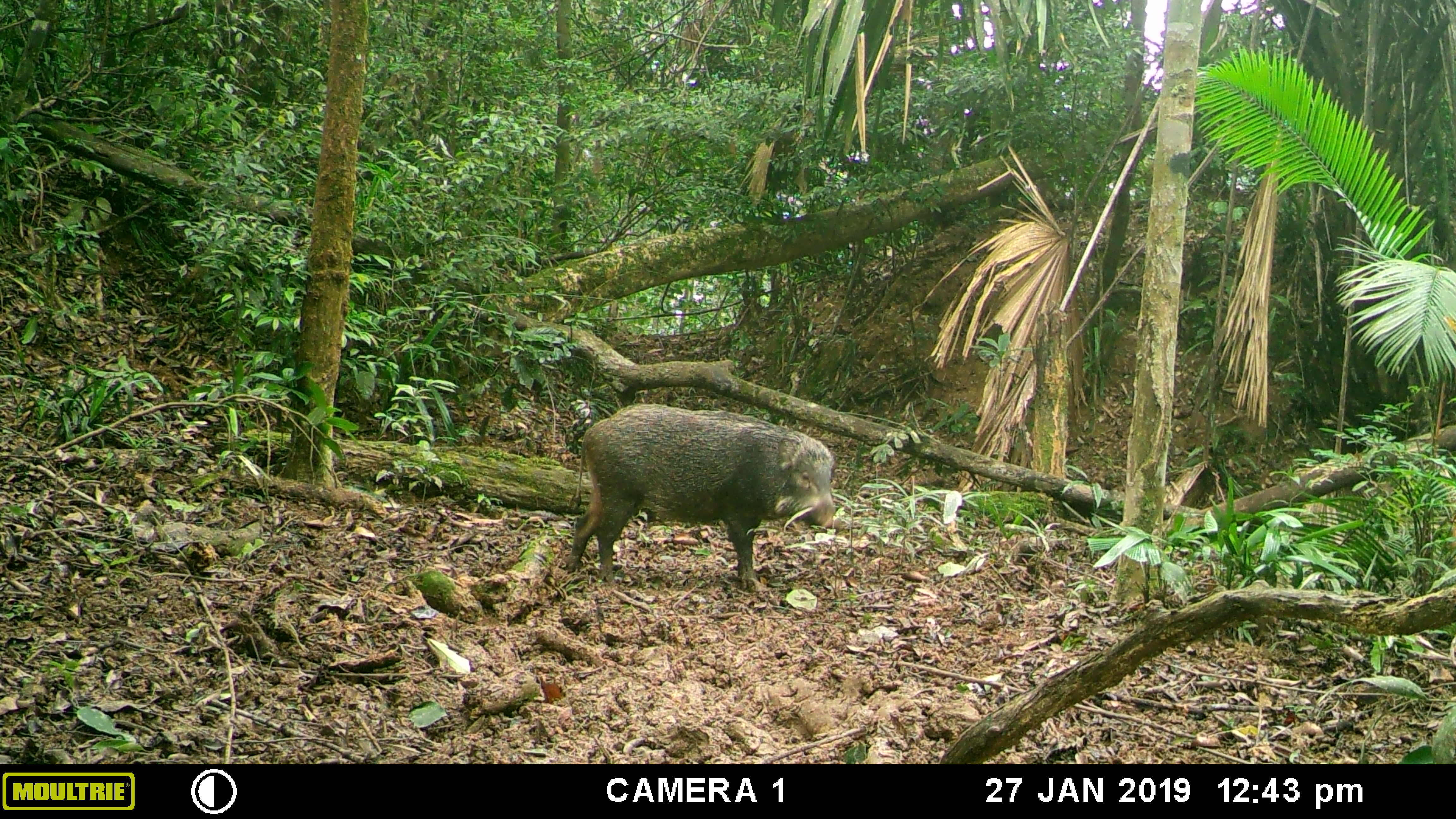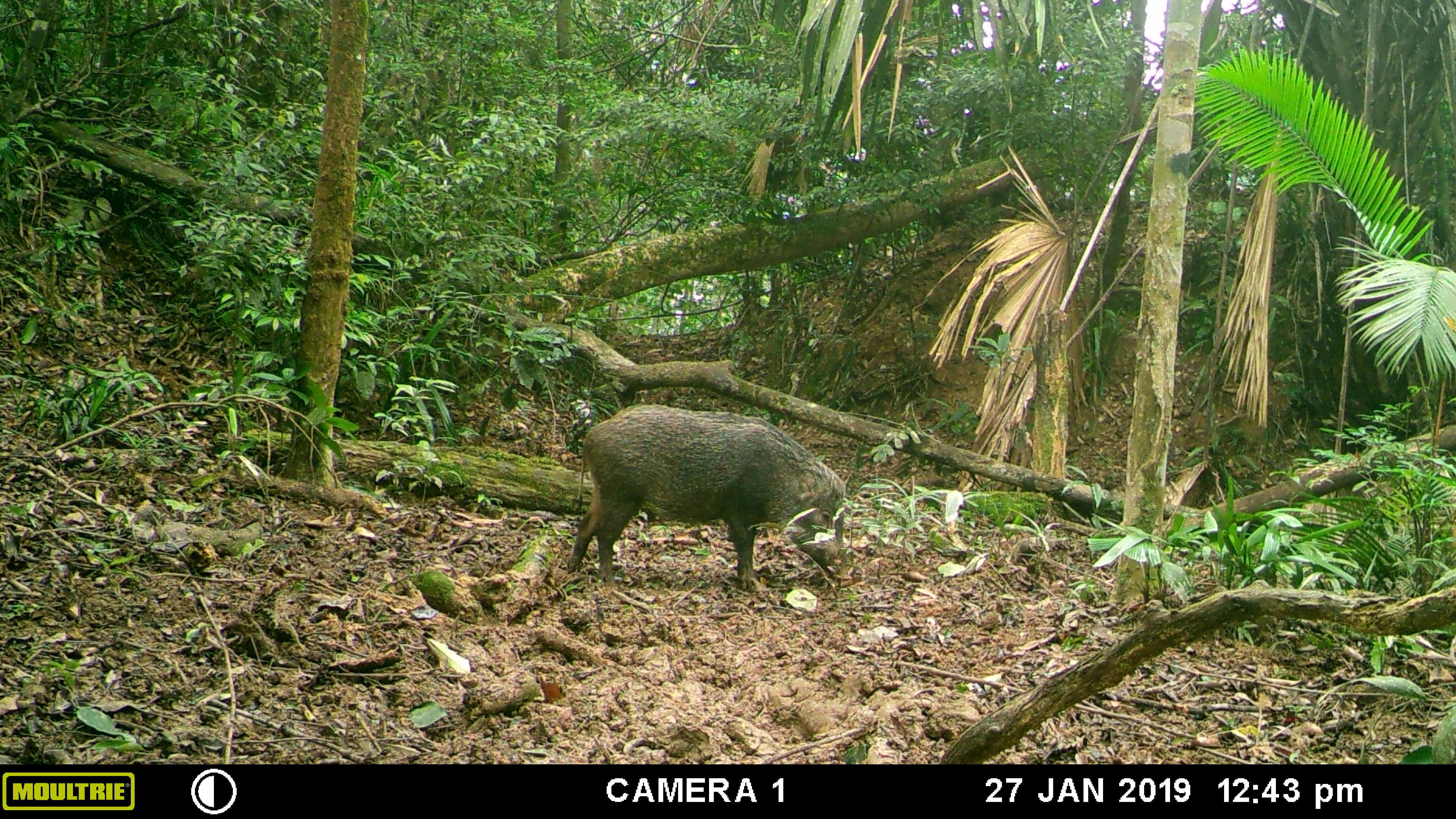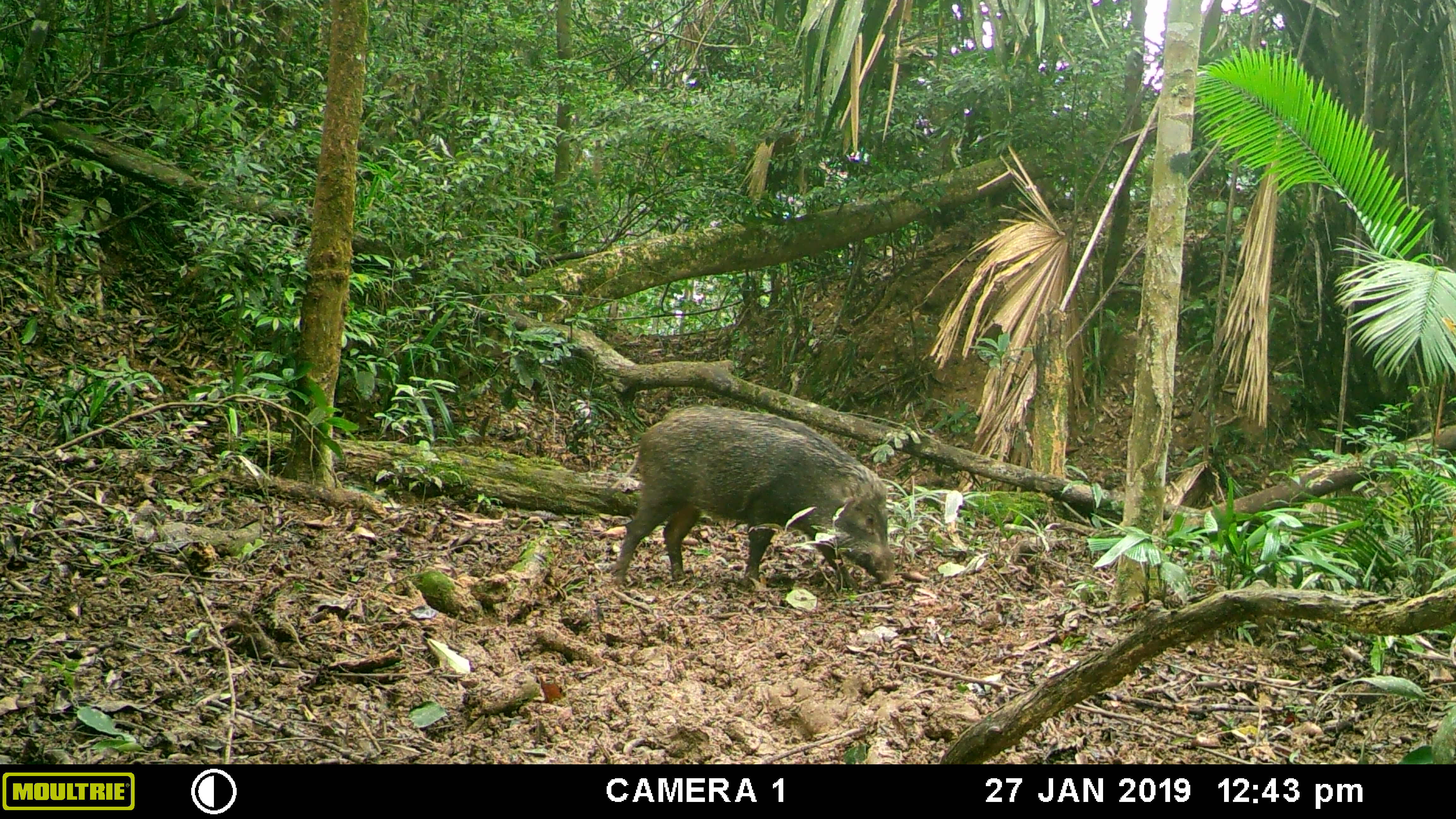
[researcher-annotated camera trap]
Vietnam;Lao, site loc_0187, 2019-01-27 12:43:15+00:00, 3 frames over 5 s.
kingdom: Animalia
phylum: Chordata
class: Mammalia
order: Artiodactyla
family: Suidae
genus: Sus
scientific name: Sus scrofa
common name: eurasian wild pig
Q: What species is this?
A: Eurasian wild pig (Sus scrofa).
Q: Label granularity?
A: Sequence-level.